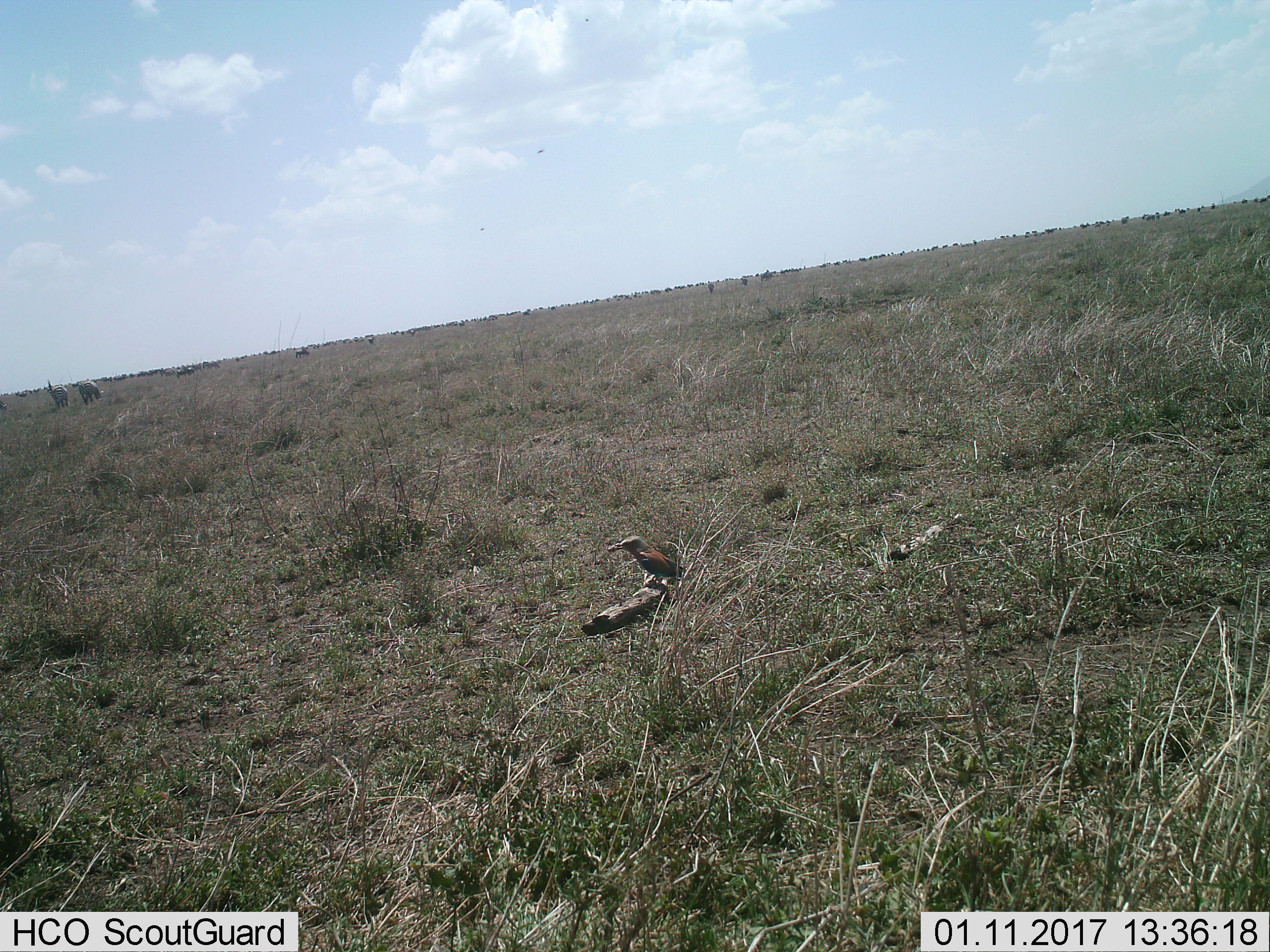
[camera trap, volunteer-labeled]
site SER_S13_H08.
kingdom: Animalia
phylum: Chordata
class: Aves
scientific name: Aves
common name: bird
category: birdother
Birdother (bird) (Aves), count 1. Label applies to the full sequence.